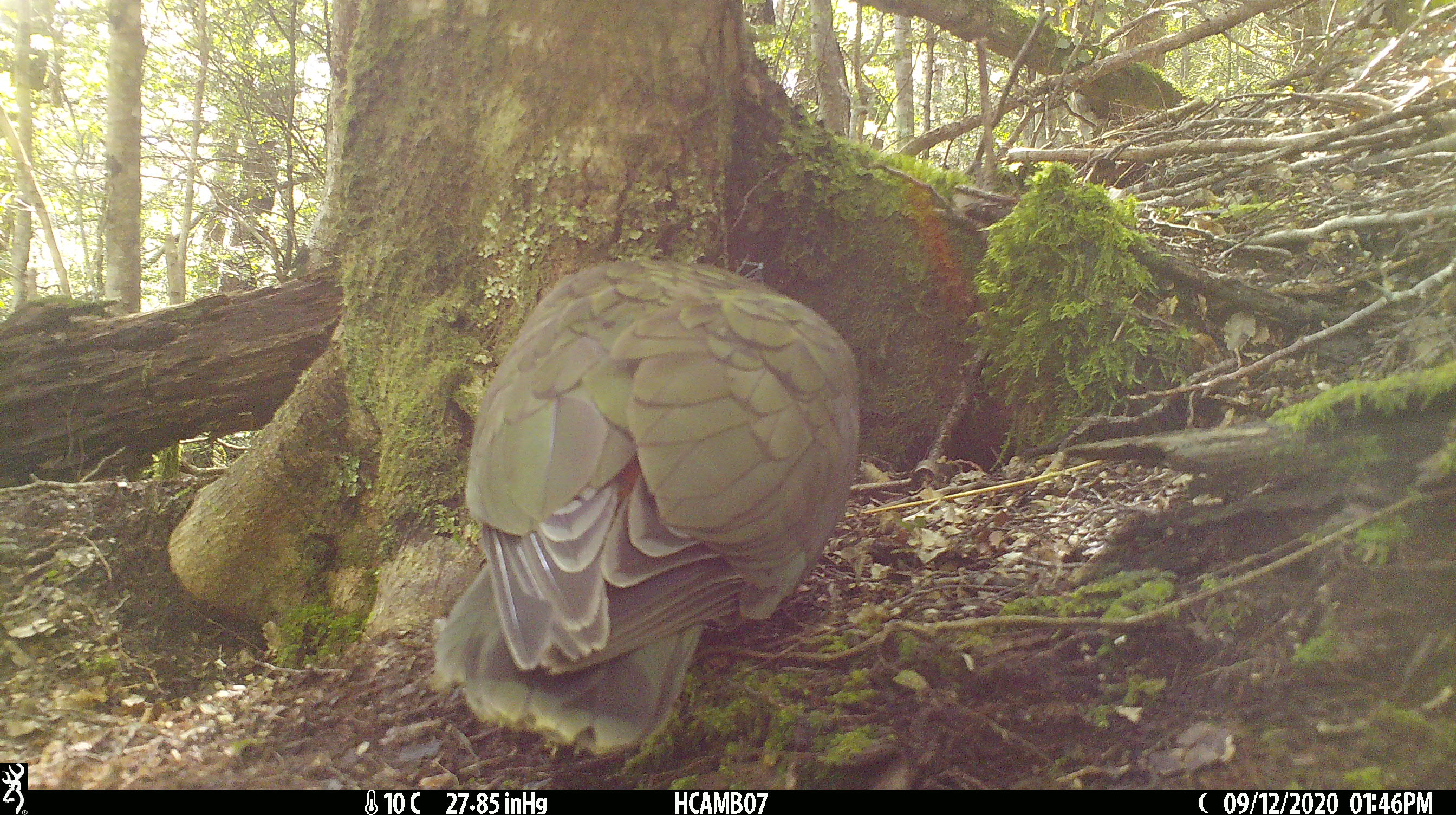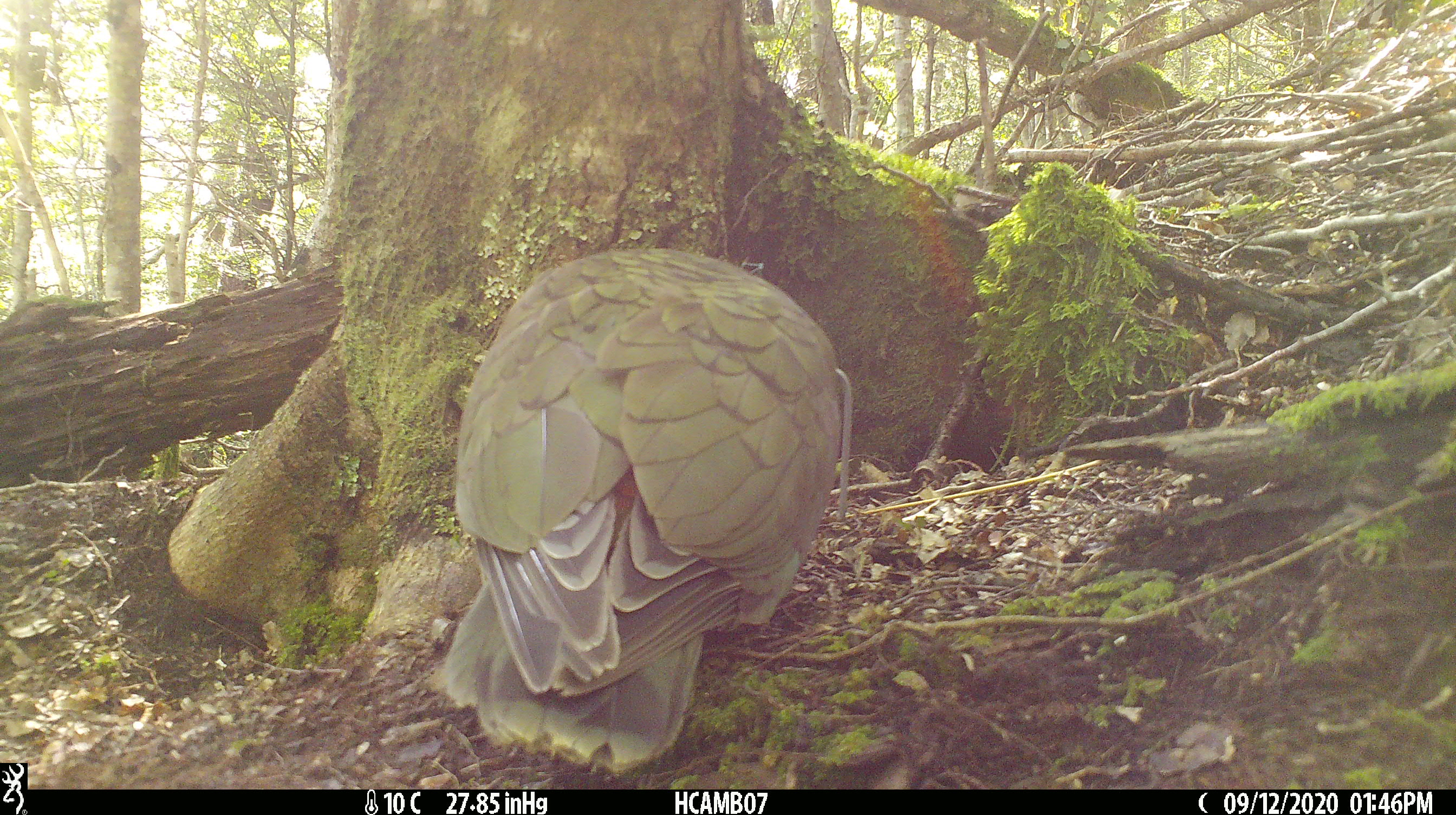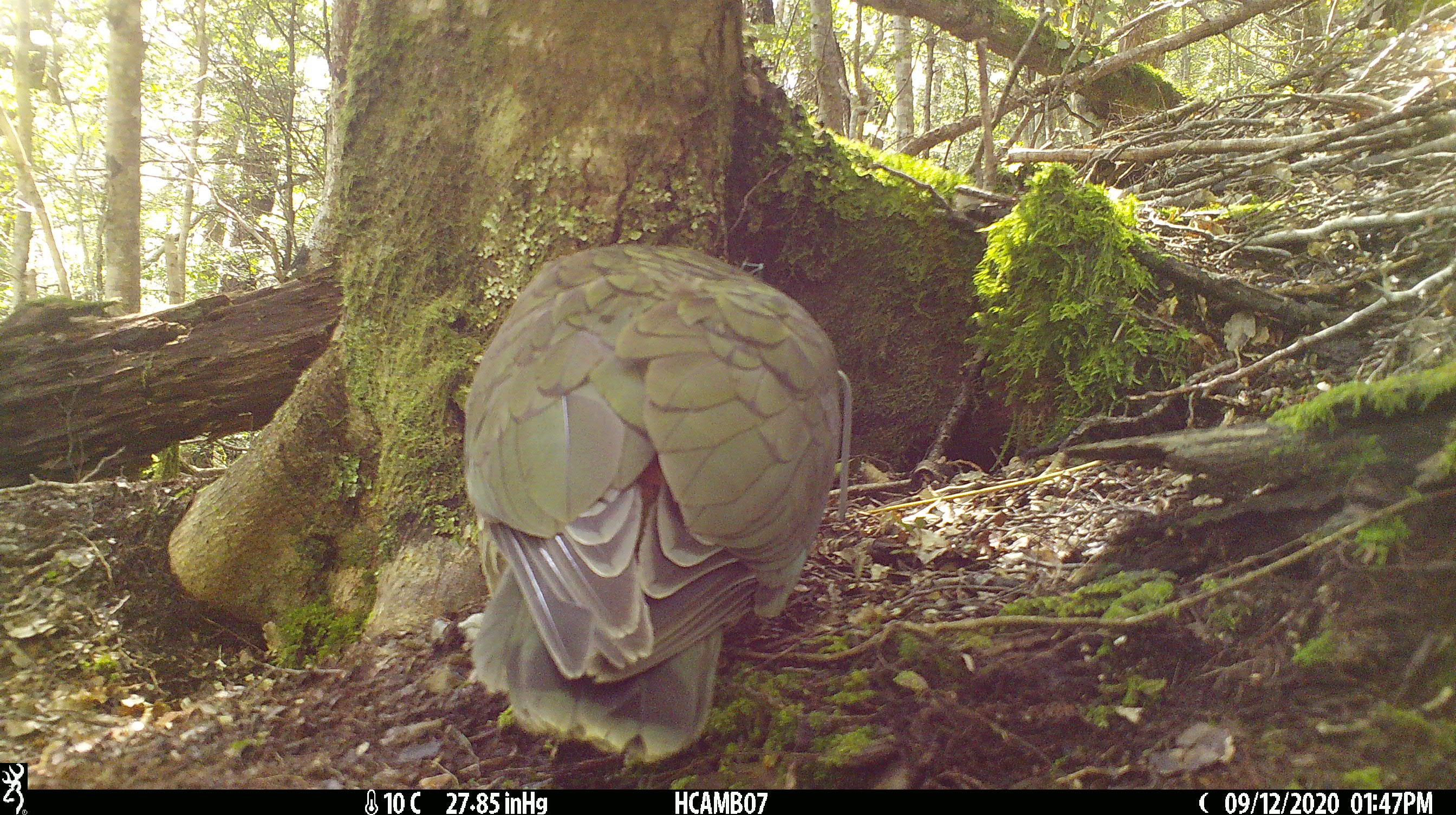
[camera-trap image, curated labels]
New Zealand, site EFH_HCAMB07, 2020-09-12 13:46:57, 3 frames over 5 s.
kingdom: Animalia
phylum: Chordata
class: Aves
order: Psittaciformes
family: Strigopidae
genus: Nestor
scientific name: Nestor notabilis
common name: kea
Kea (Nestor notabilis).